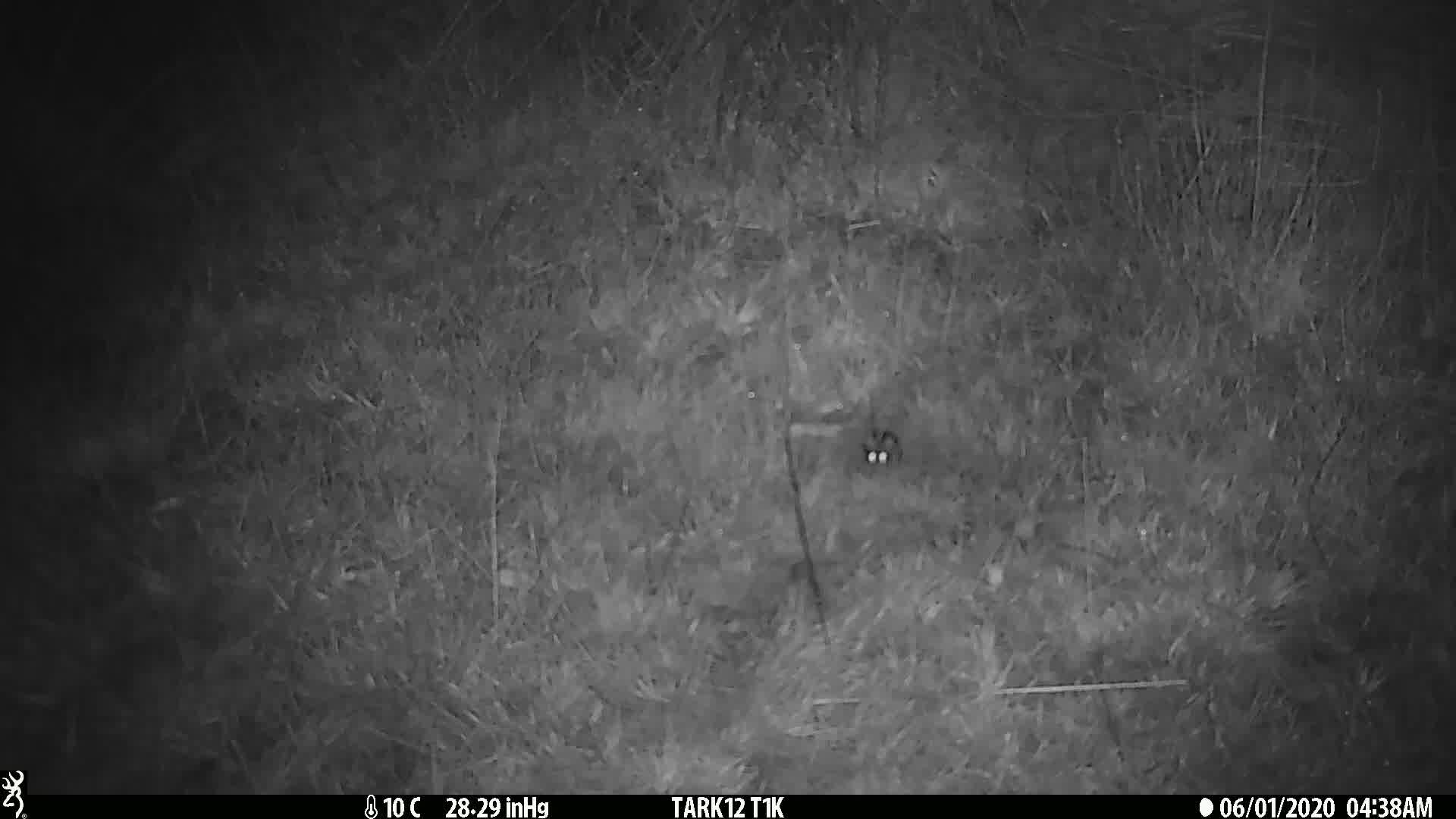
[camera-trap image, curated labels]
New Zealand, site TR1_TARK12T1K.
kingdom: Animalia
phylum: Chordata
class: Mammalia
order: Rodentia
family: Muridae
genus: Mus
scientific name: Mus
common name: mouse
Mouse (Mus).